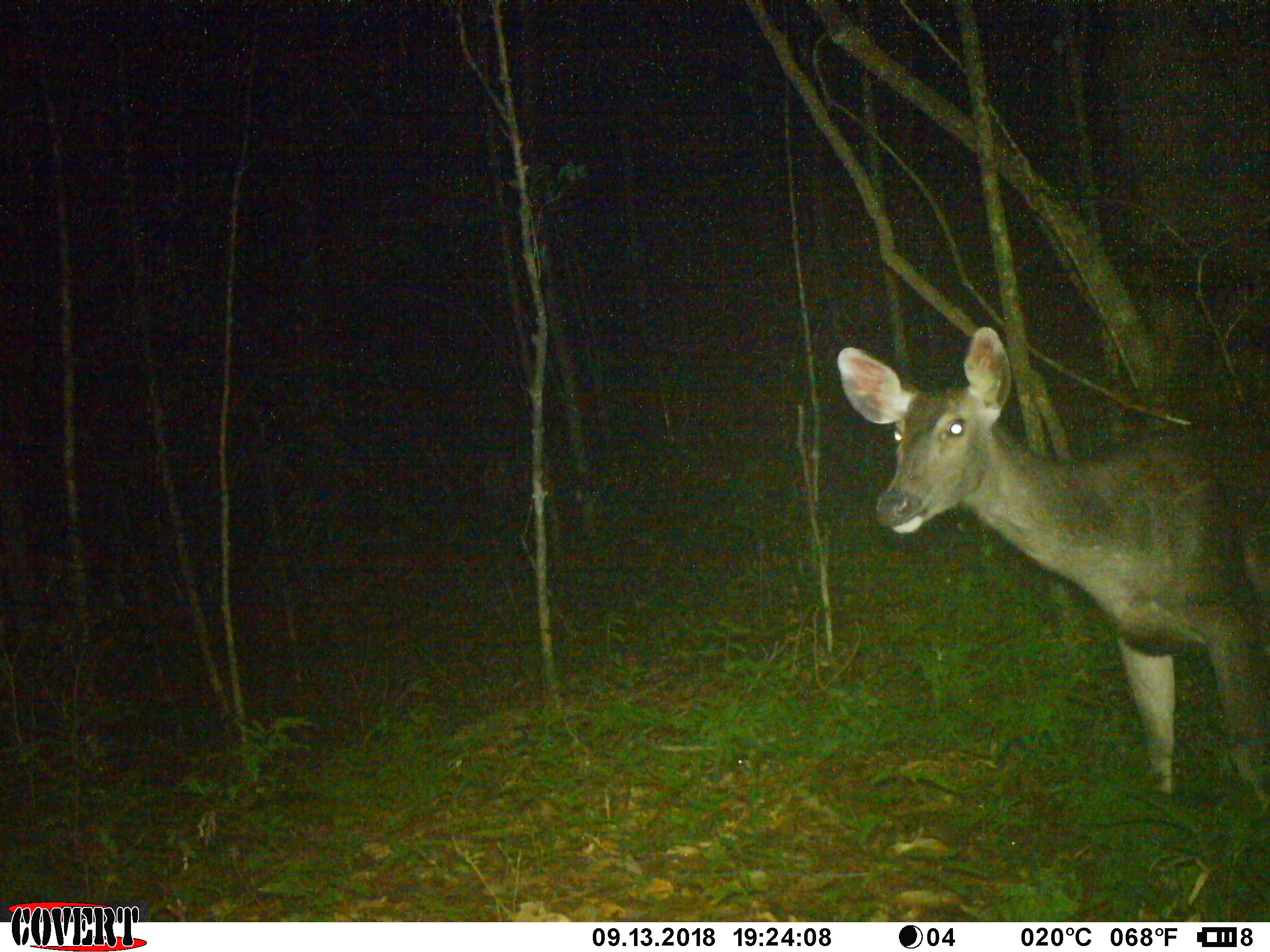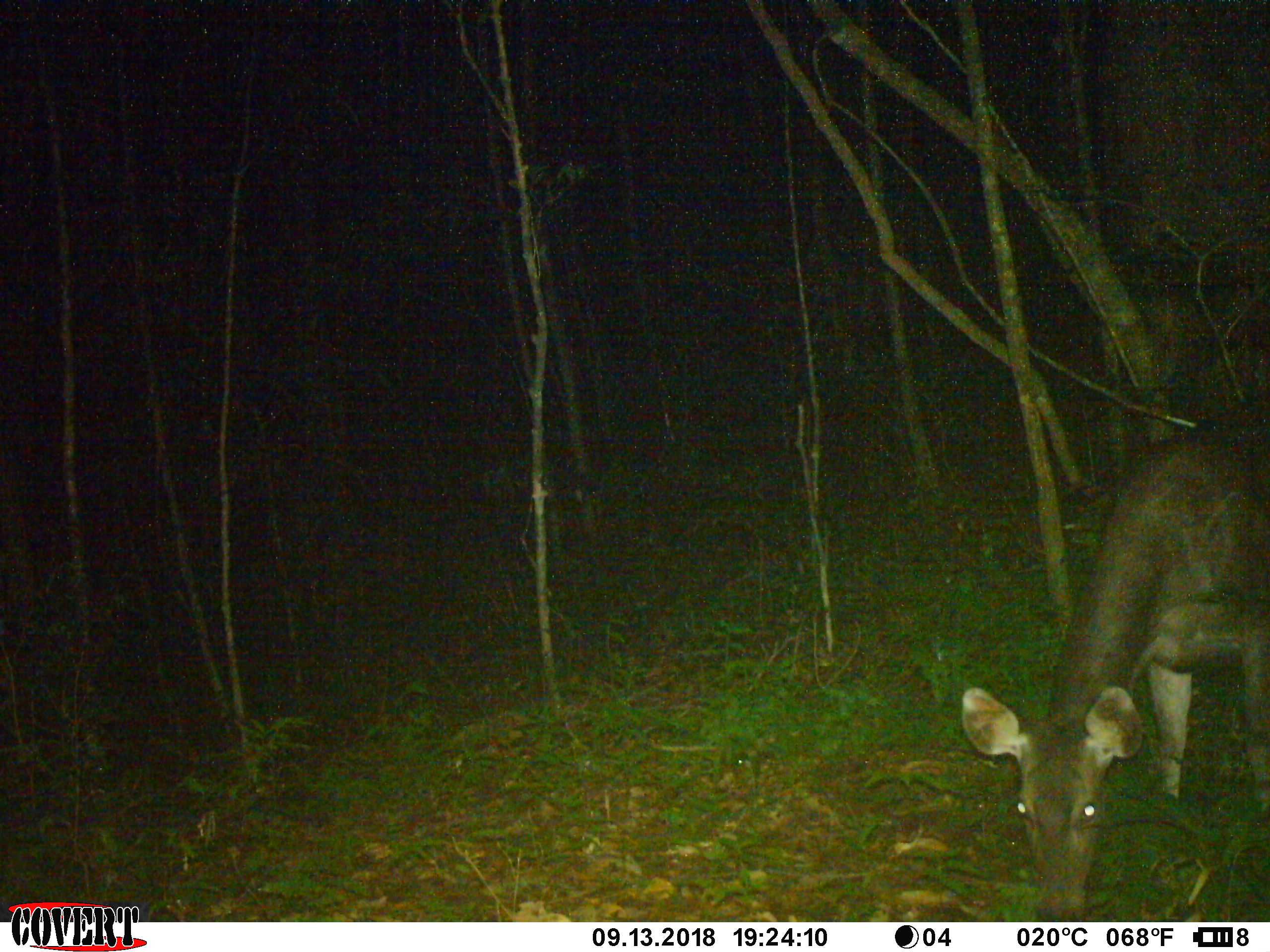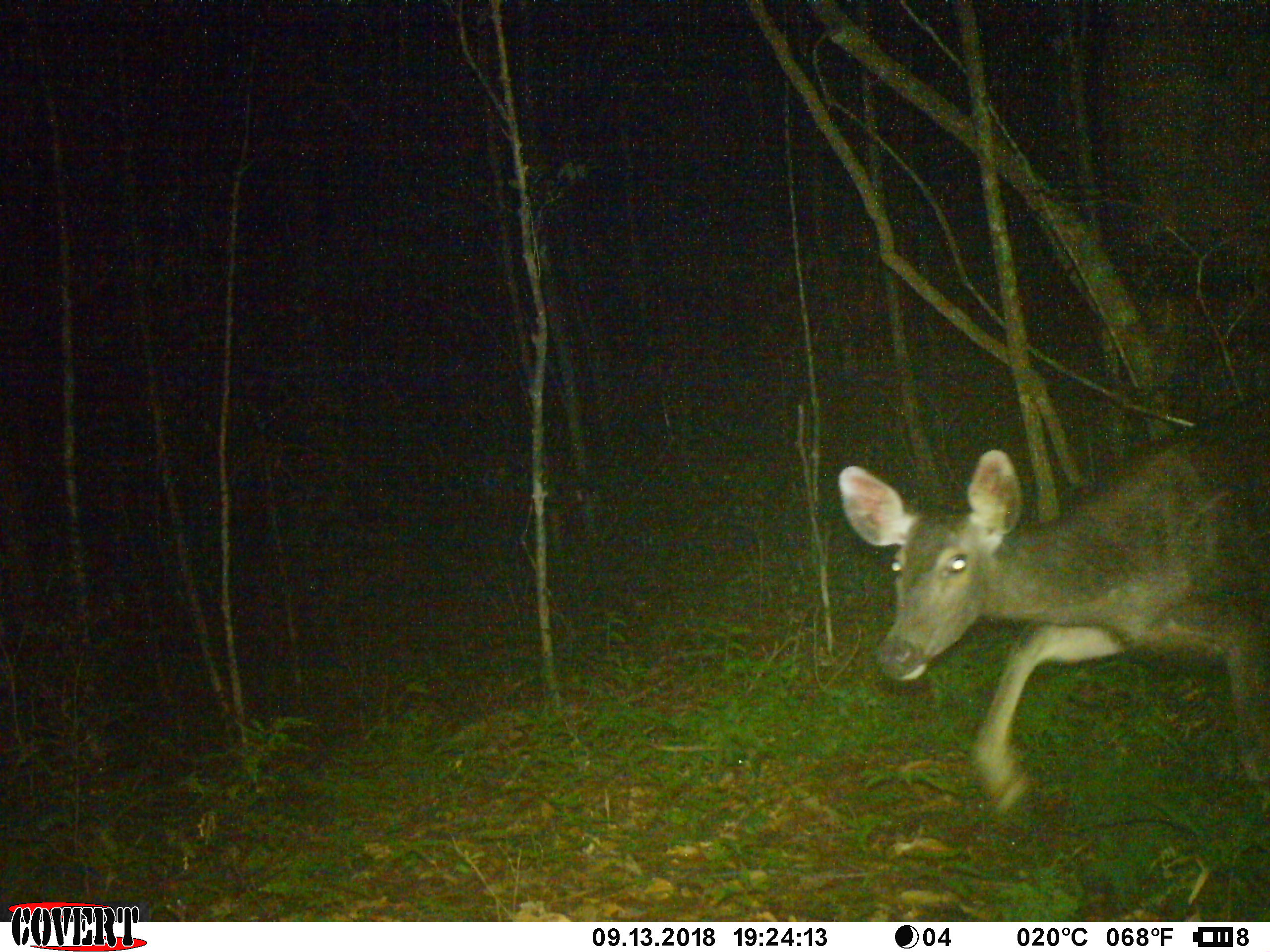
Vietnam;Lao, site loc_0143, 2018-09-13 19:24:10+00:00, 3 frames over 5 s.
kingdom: Animalia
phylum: Chordata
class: Mammalia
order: Artiodactyla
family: Cervidae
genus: Rusa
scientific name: Rusa unicolor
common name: sambar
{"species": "sambar (Rusa unicolor)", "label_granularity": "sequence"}